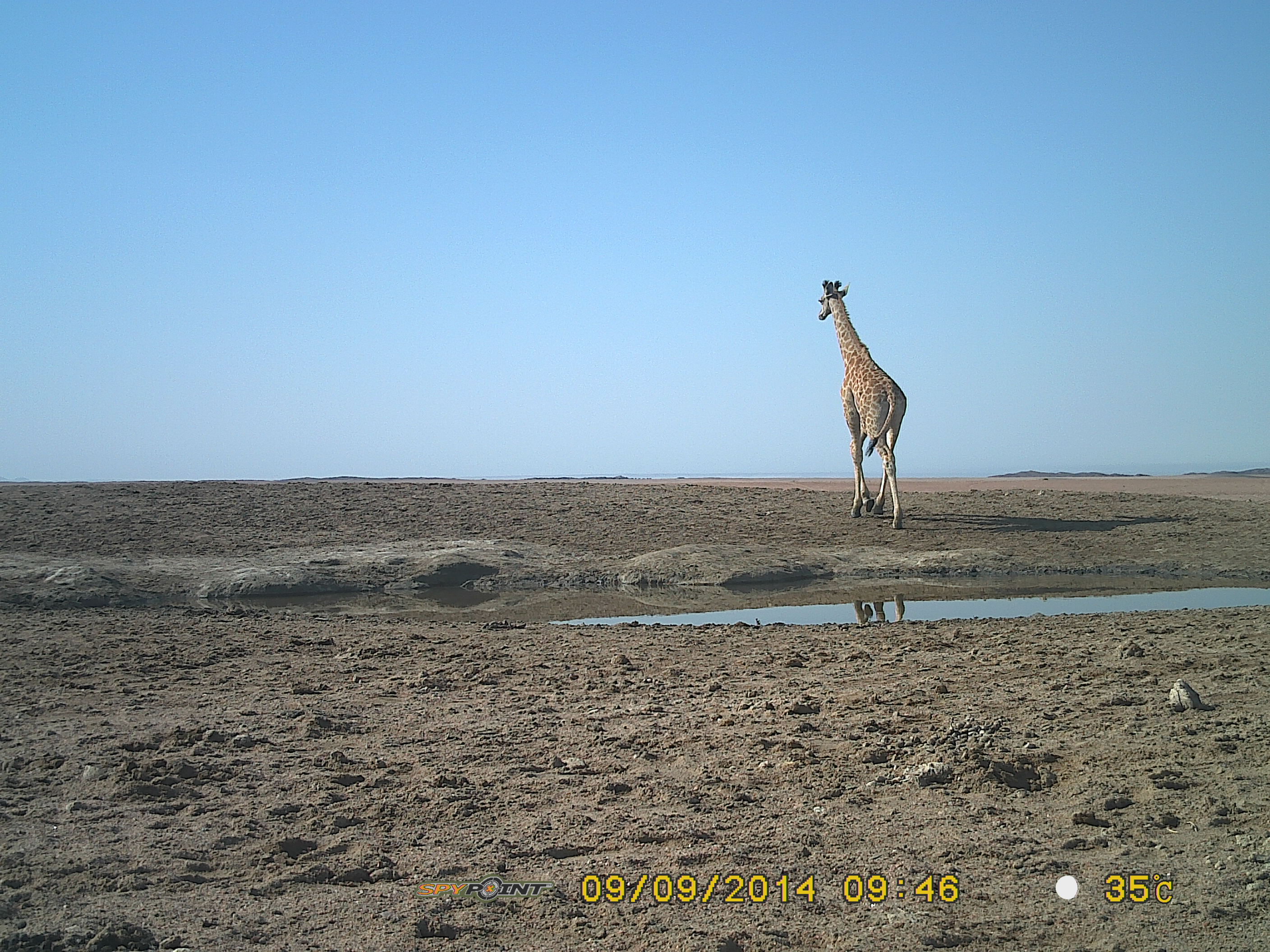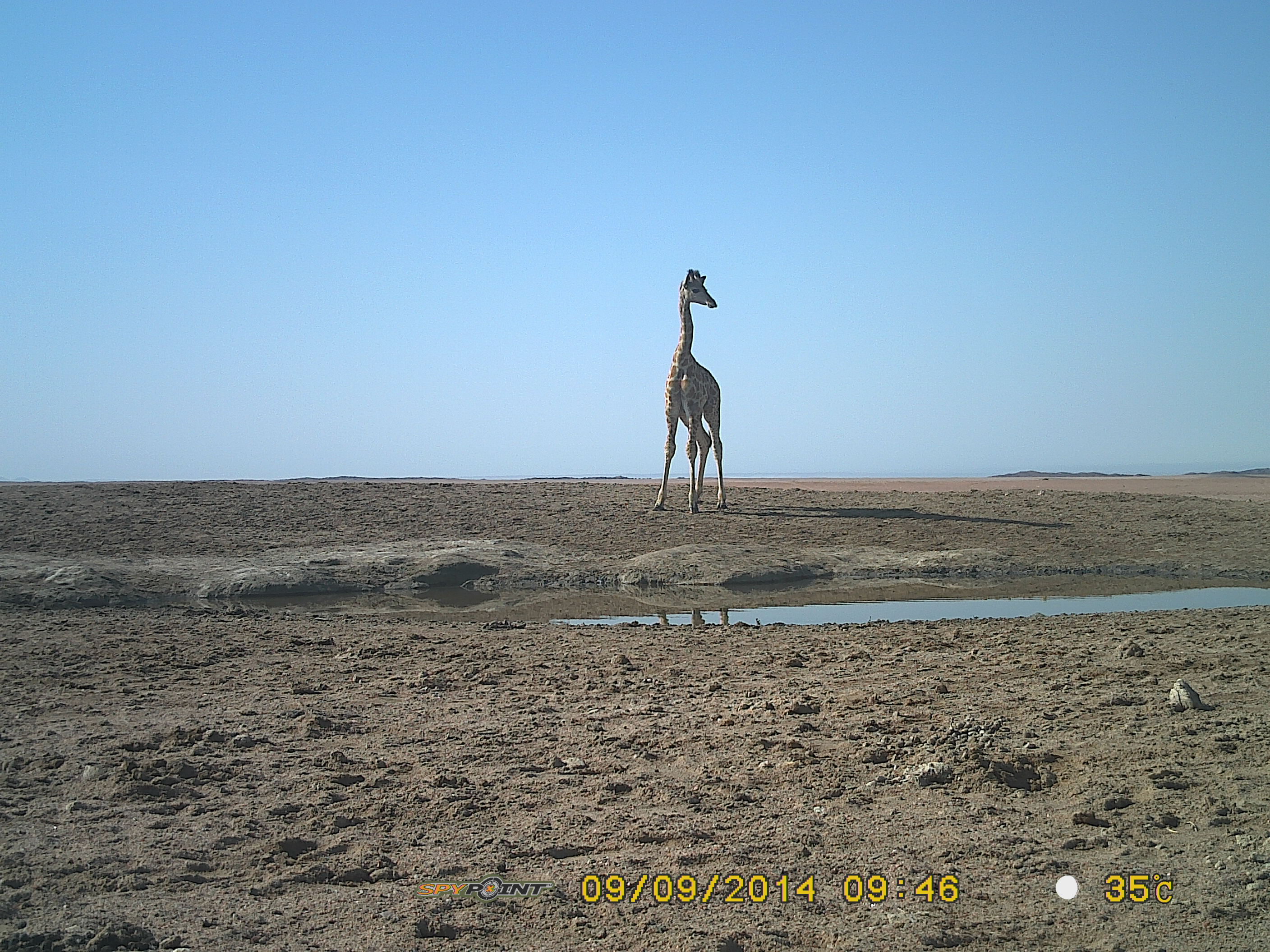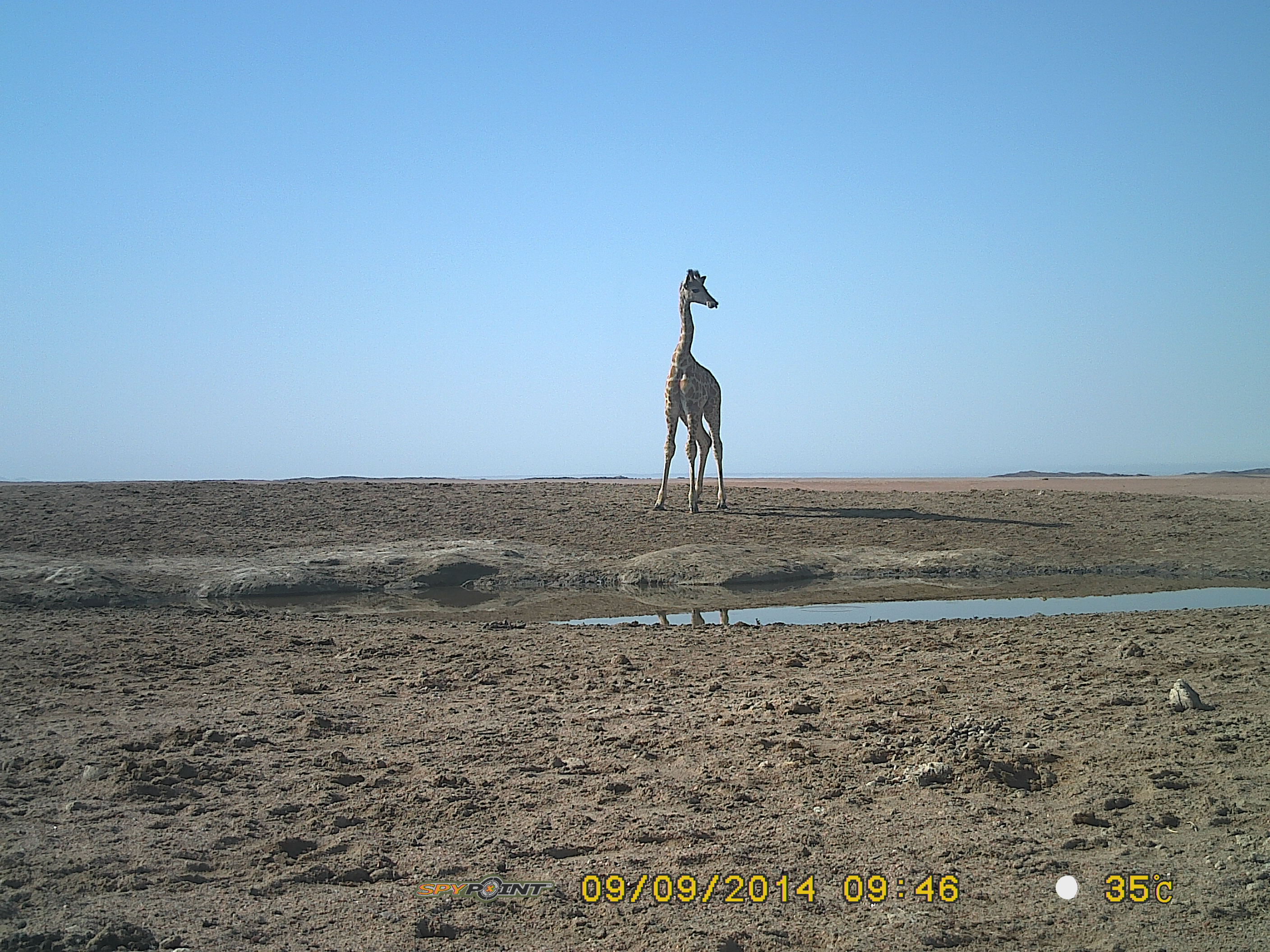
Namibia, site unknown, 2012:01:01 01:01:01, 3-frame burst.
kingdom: Animalia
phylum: Chordata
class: Mammalia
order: Artiodactyla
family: Giraffidae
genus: Giraffa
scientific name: Giraffa camelopardalis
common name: giraffe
Giraffa camelopardalis (giraffe).